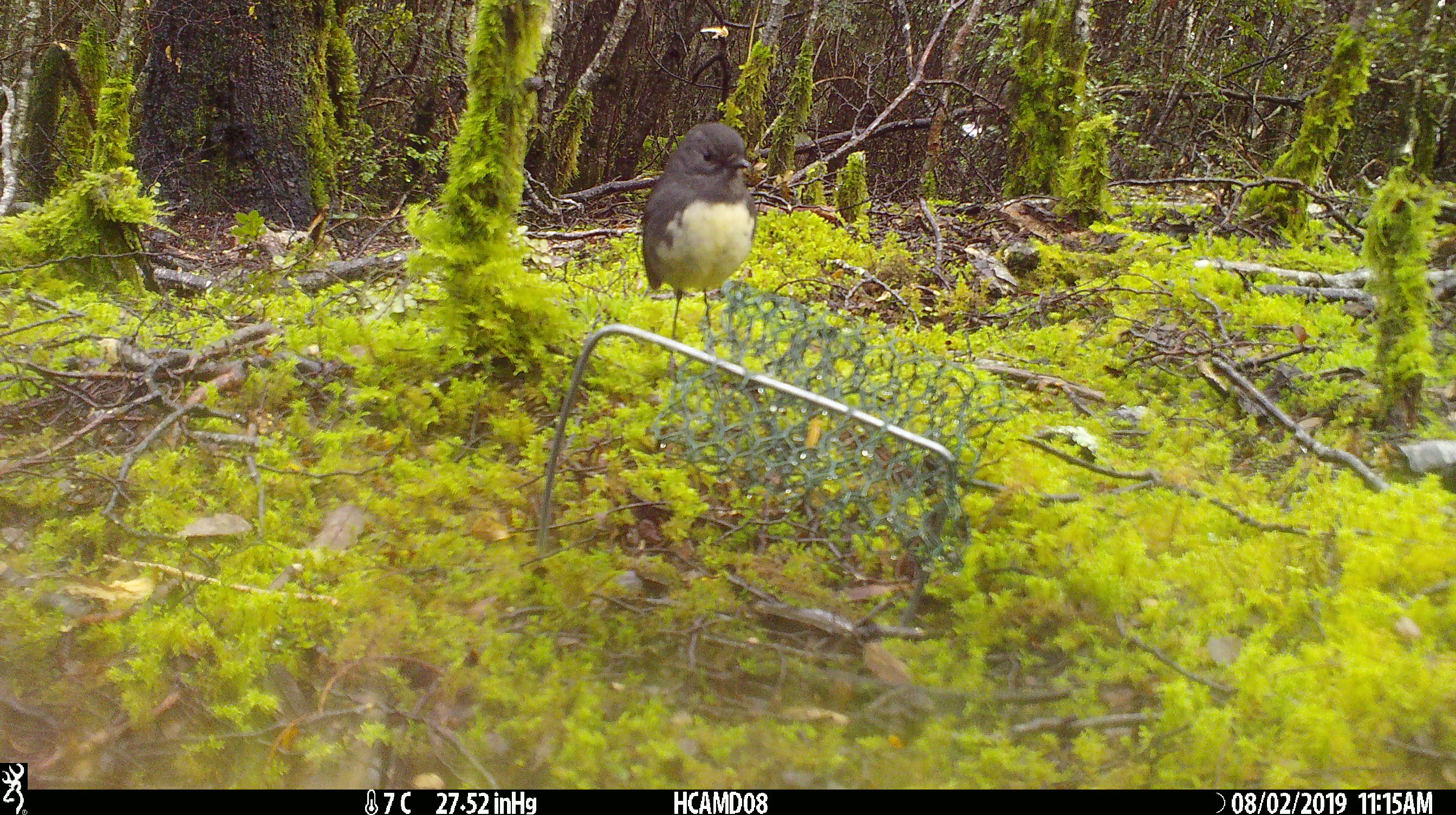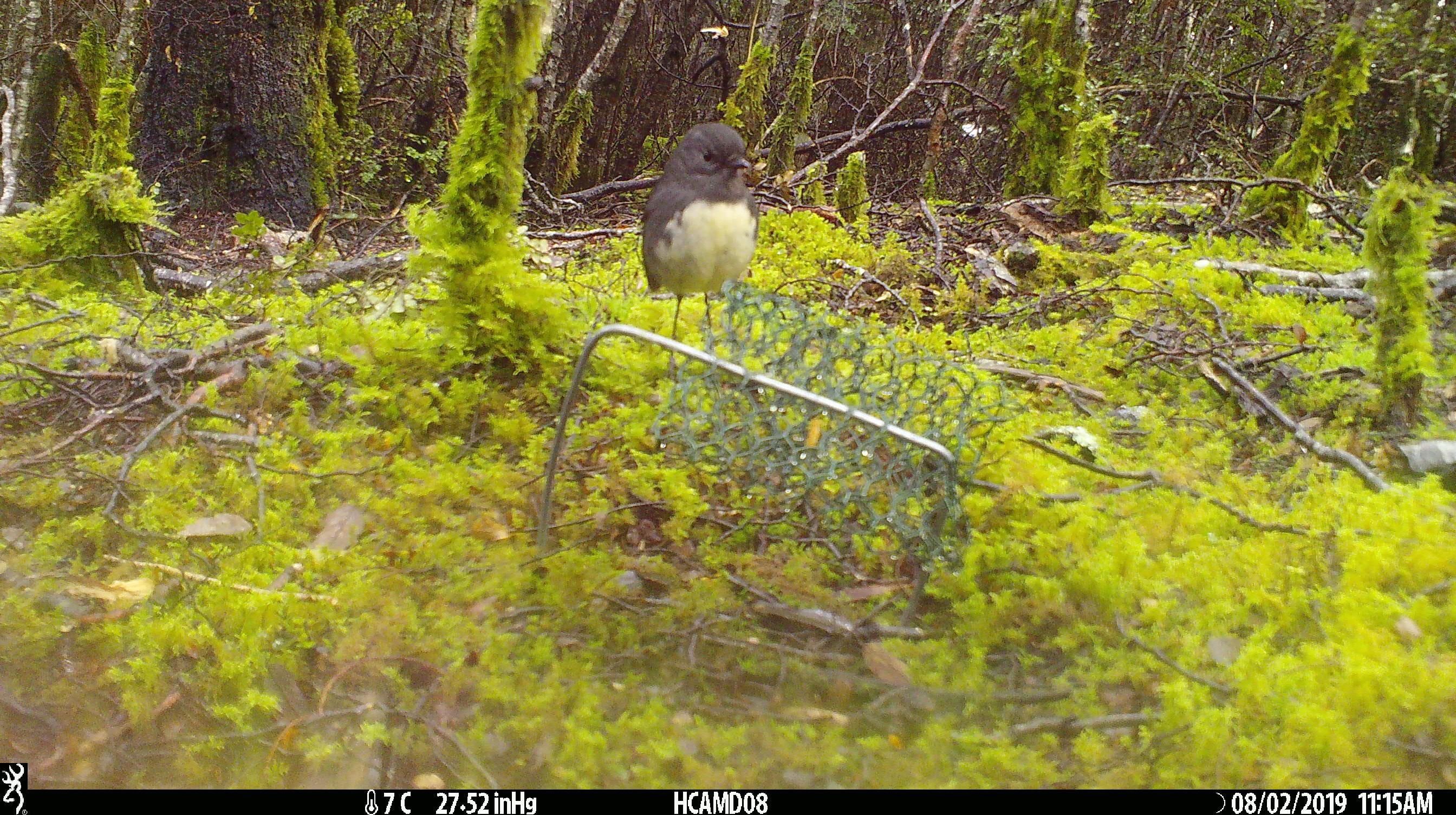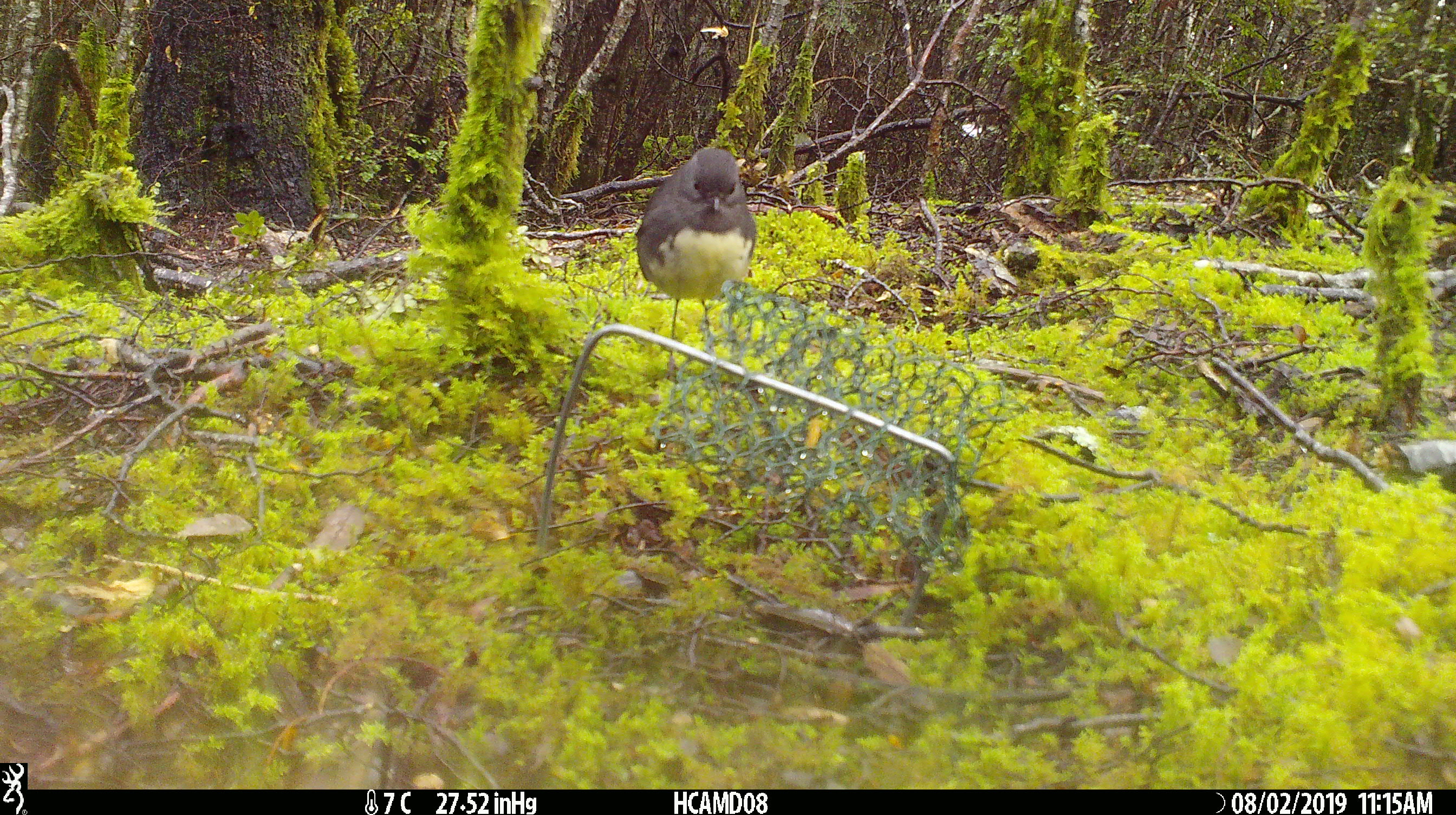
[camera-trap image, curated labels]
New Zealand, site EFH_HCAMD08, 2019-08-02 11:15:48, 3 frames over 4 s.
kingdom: Animalia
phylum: Chordata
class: Aves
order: Passeriformes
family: Petroicidae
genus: Petroica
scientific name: Petroica australis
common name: new zealand robin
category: robin